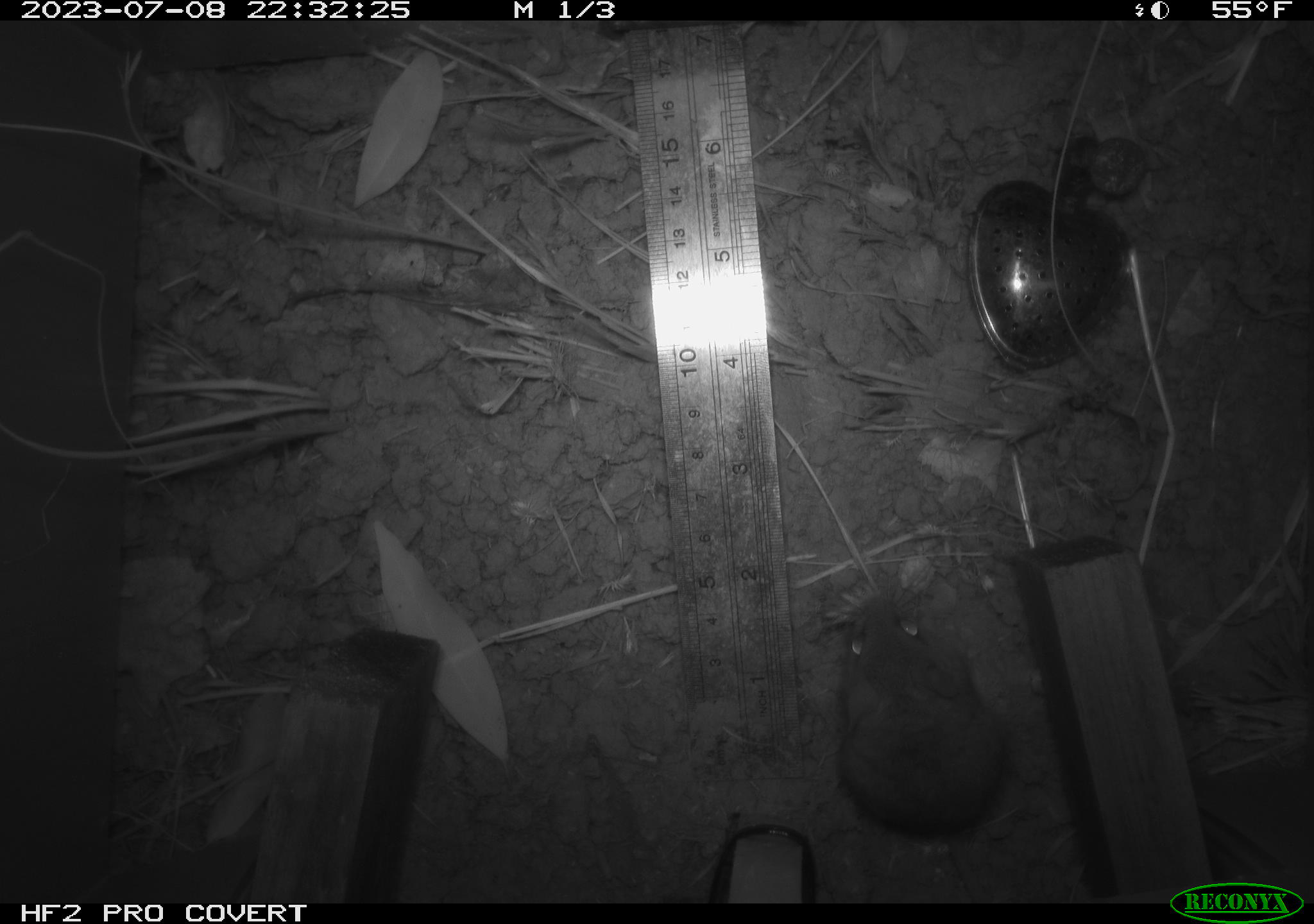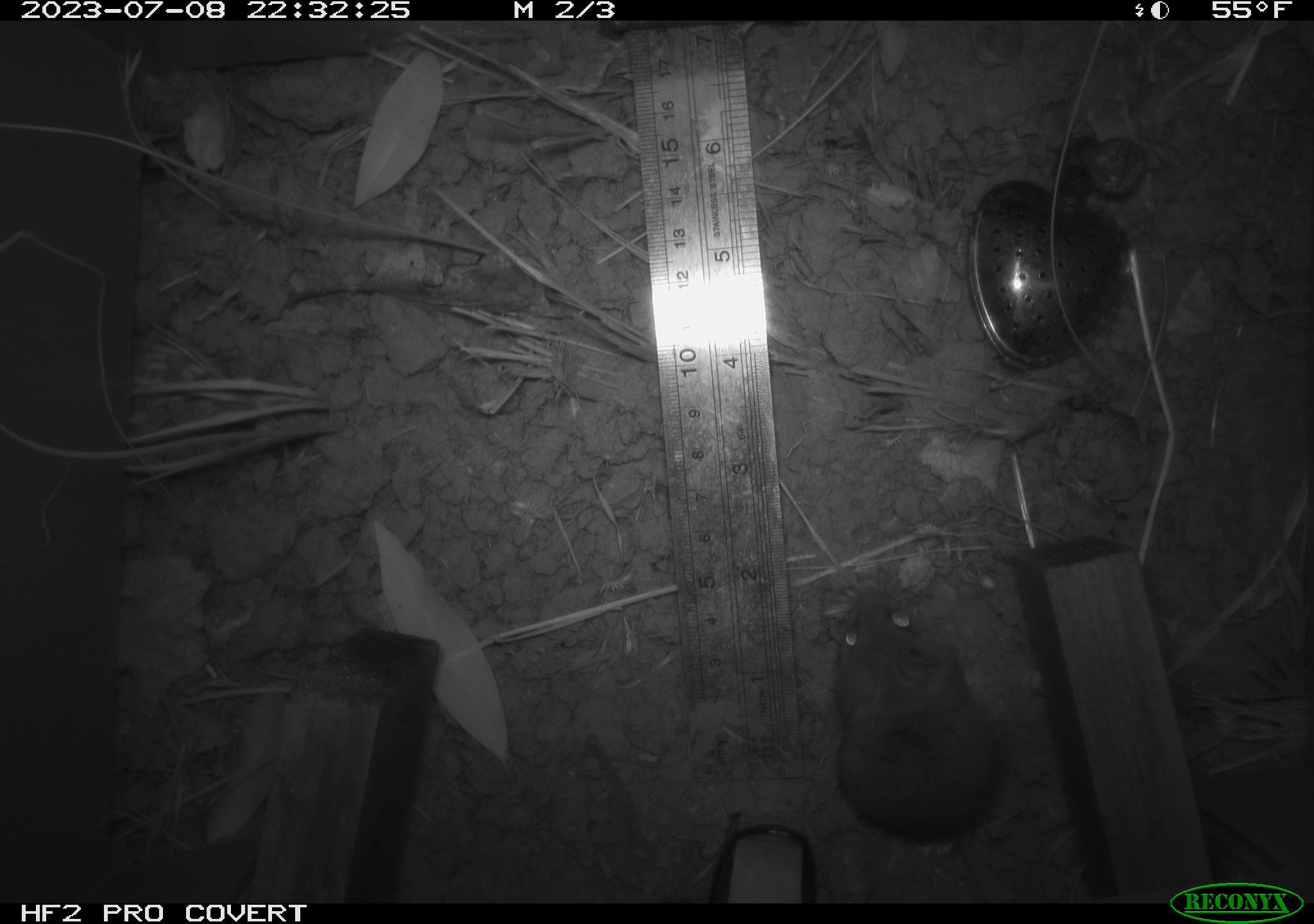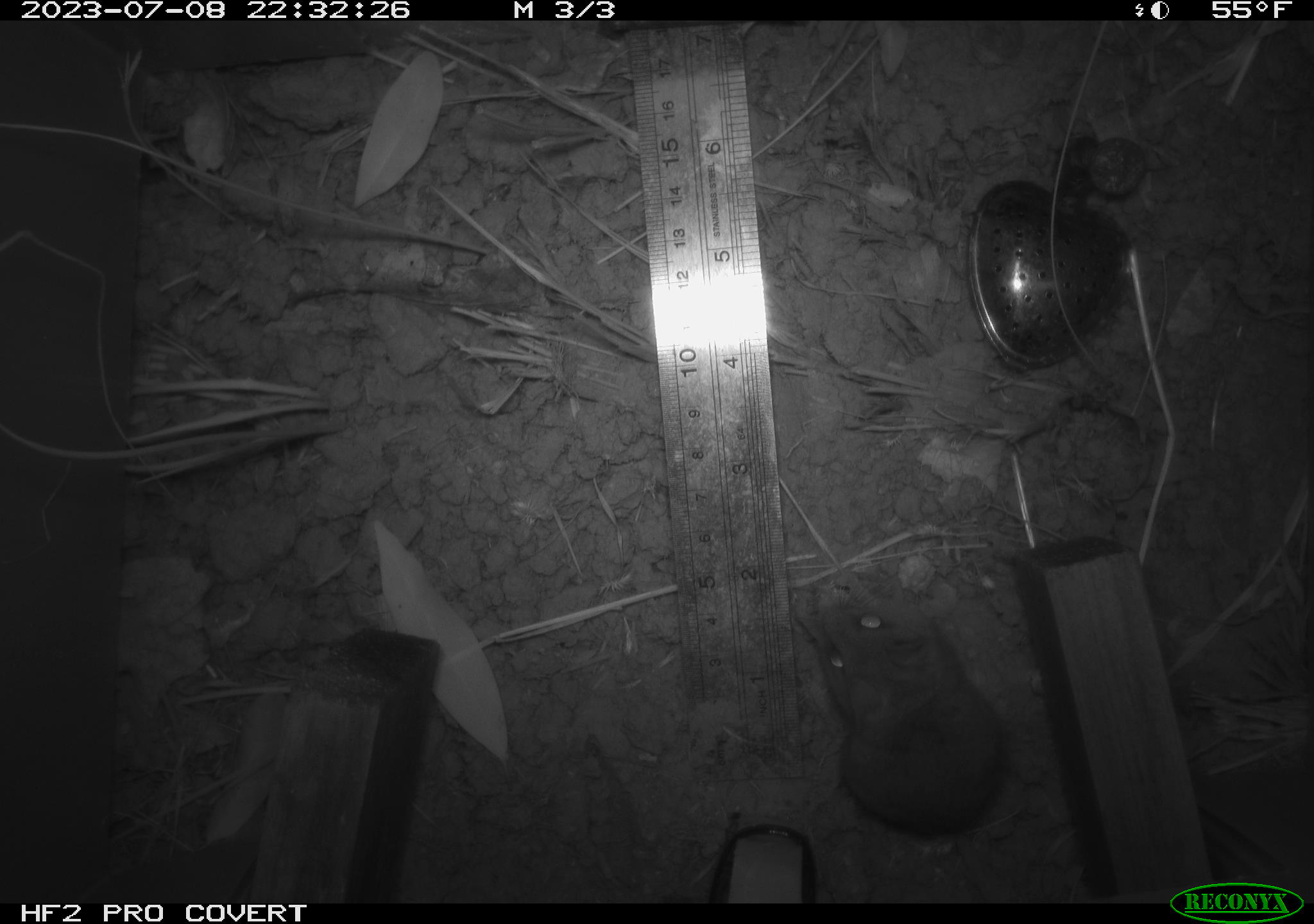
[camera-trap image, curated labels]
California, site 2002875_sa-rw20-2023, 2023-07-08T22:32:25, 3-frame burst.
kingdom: Animalia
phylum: Chordata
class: Mammalia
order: Rodentia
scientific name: Rodentia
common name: mouse species